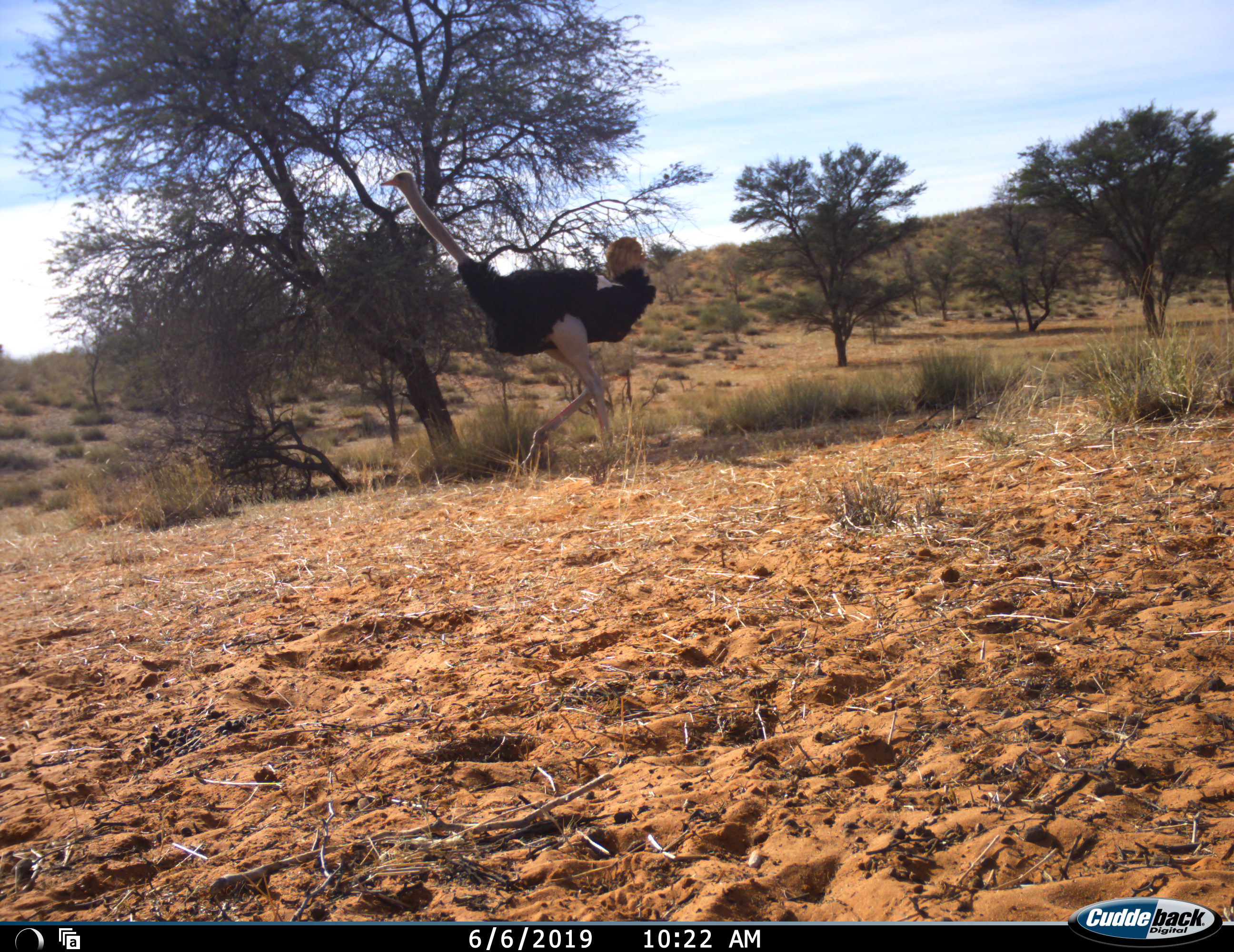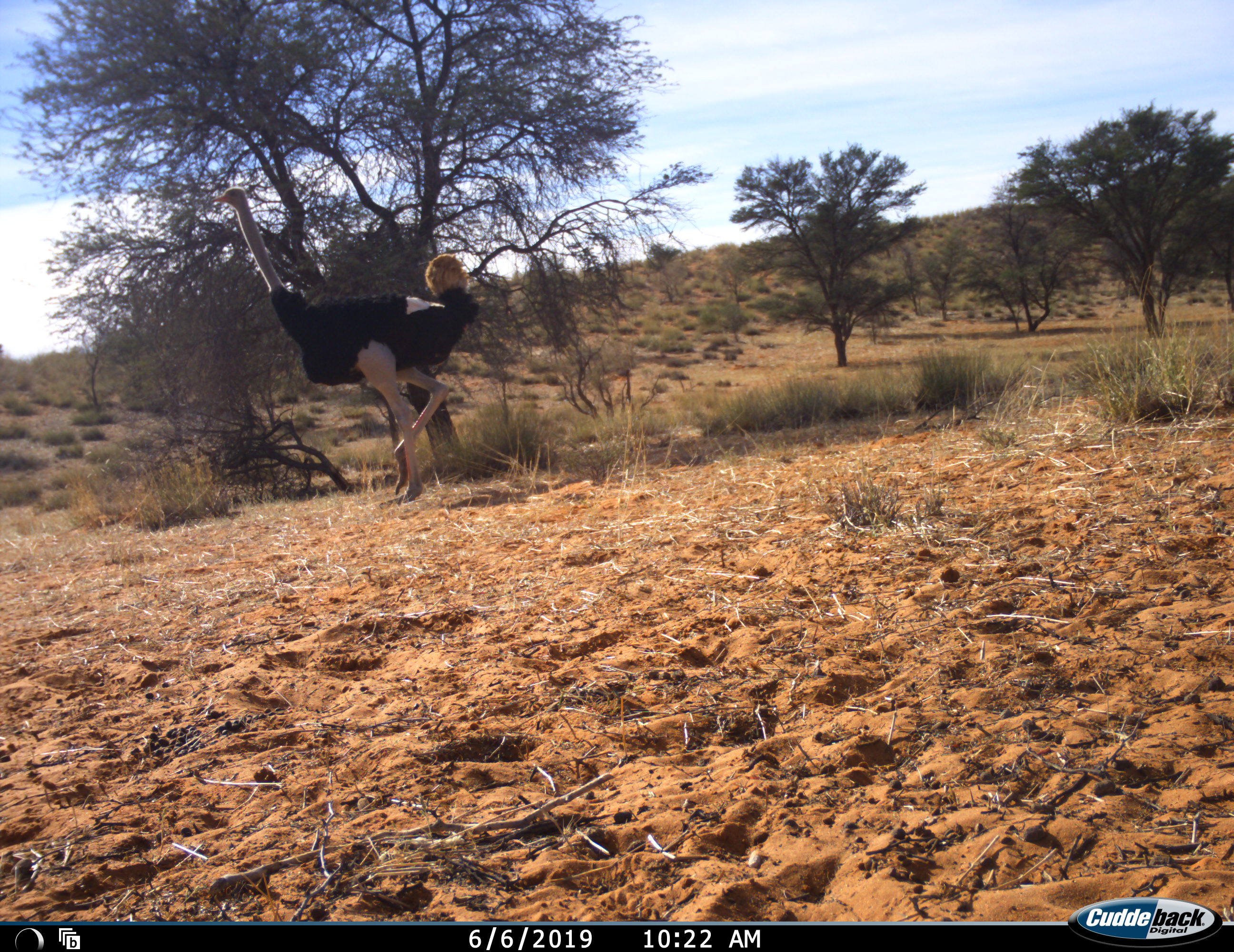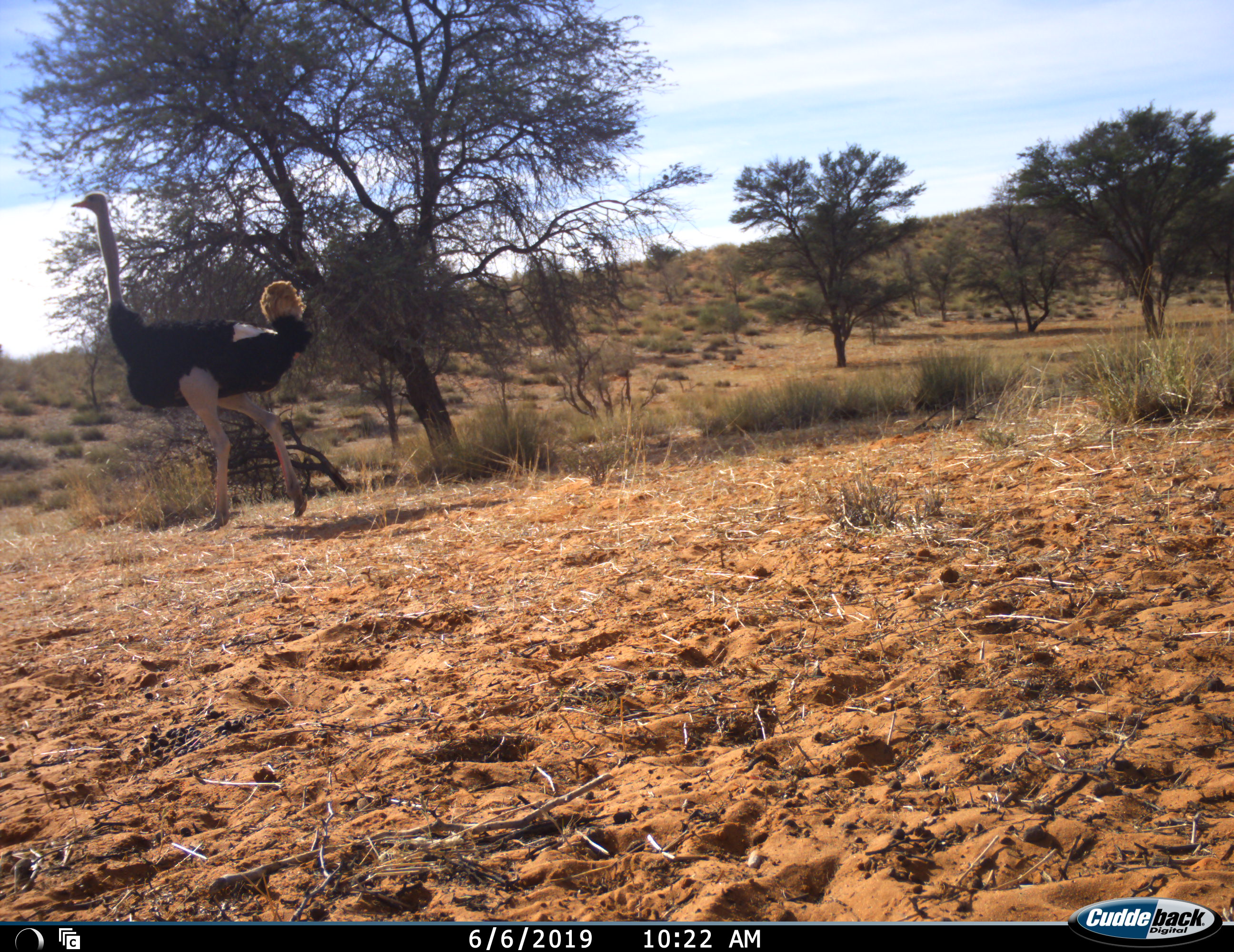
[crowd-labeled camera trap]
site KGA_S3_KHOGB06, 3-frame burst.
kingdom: Animalia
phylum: Chordata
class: Aves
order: Struthioniformes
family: Struthionidae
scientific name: Struthionidae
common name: ostrich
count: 1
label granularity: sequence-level